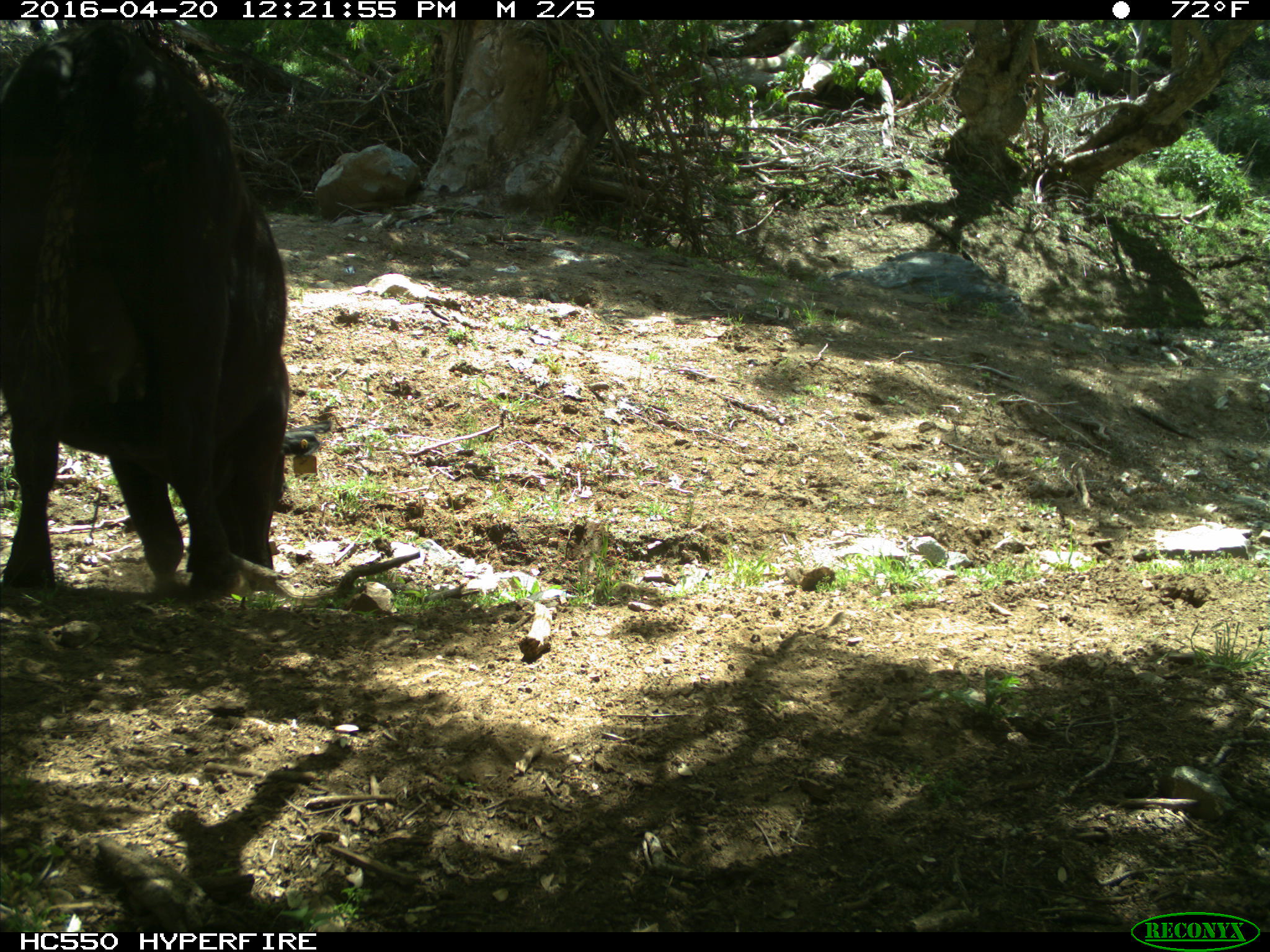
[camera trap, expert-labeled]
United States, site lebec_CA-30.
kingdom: Animalia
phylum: Chordata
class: Mammalia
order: Artiodactyla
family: Bovidae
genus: Bos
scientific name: Bos taurus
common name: domestic cow